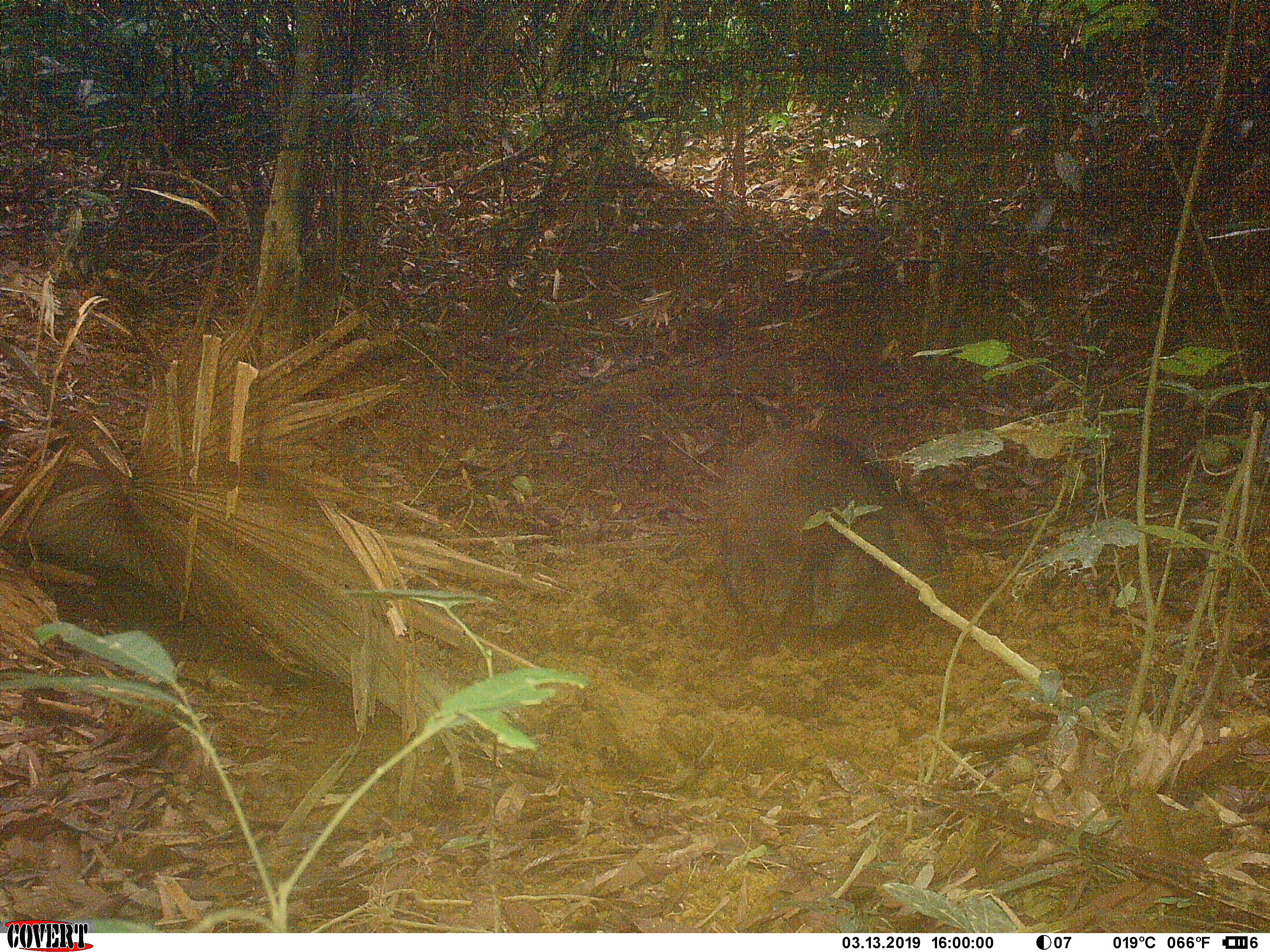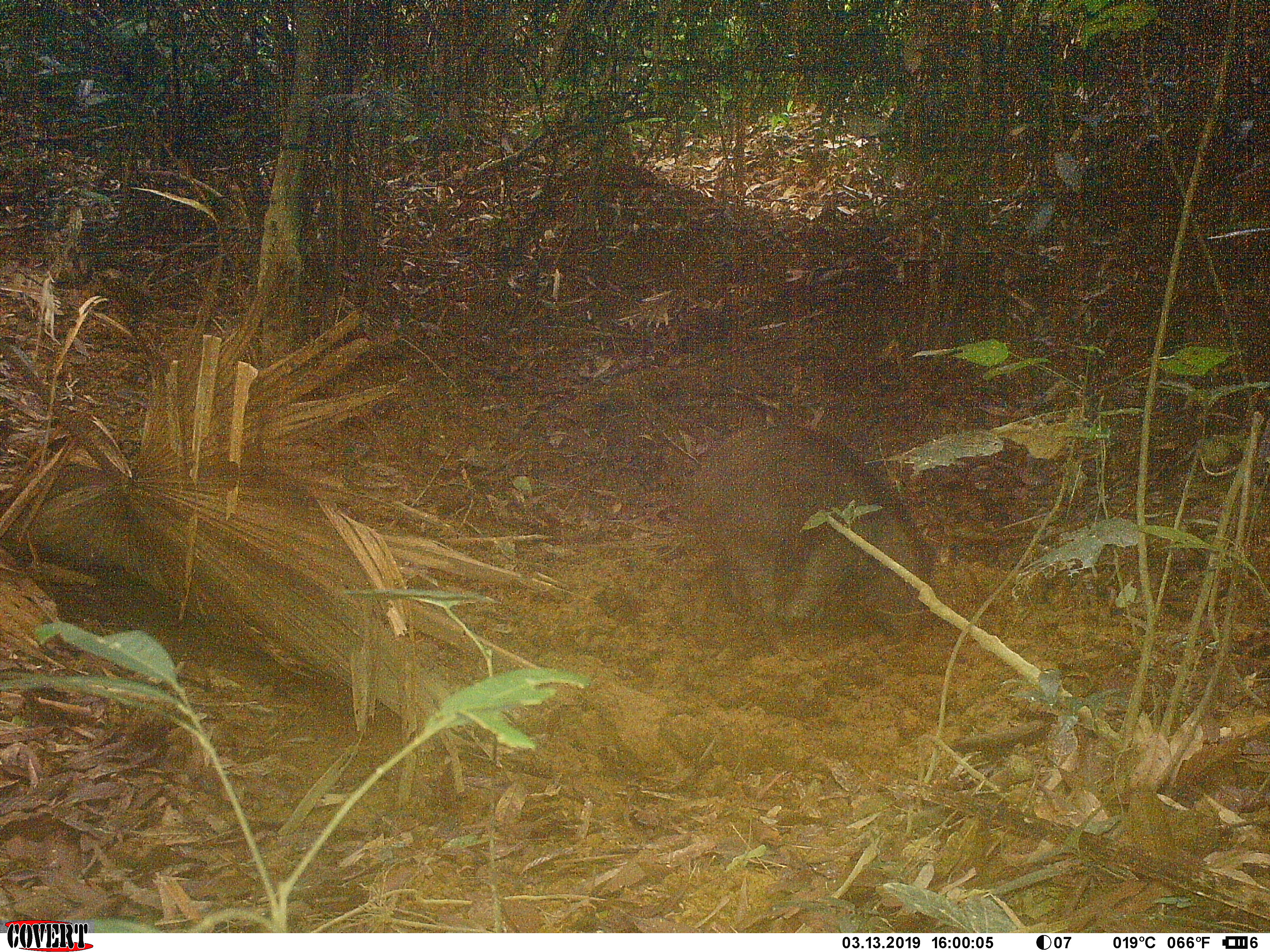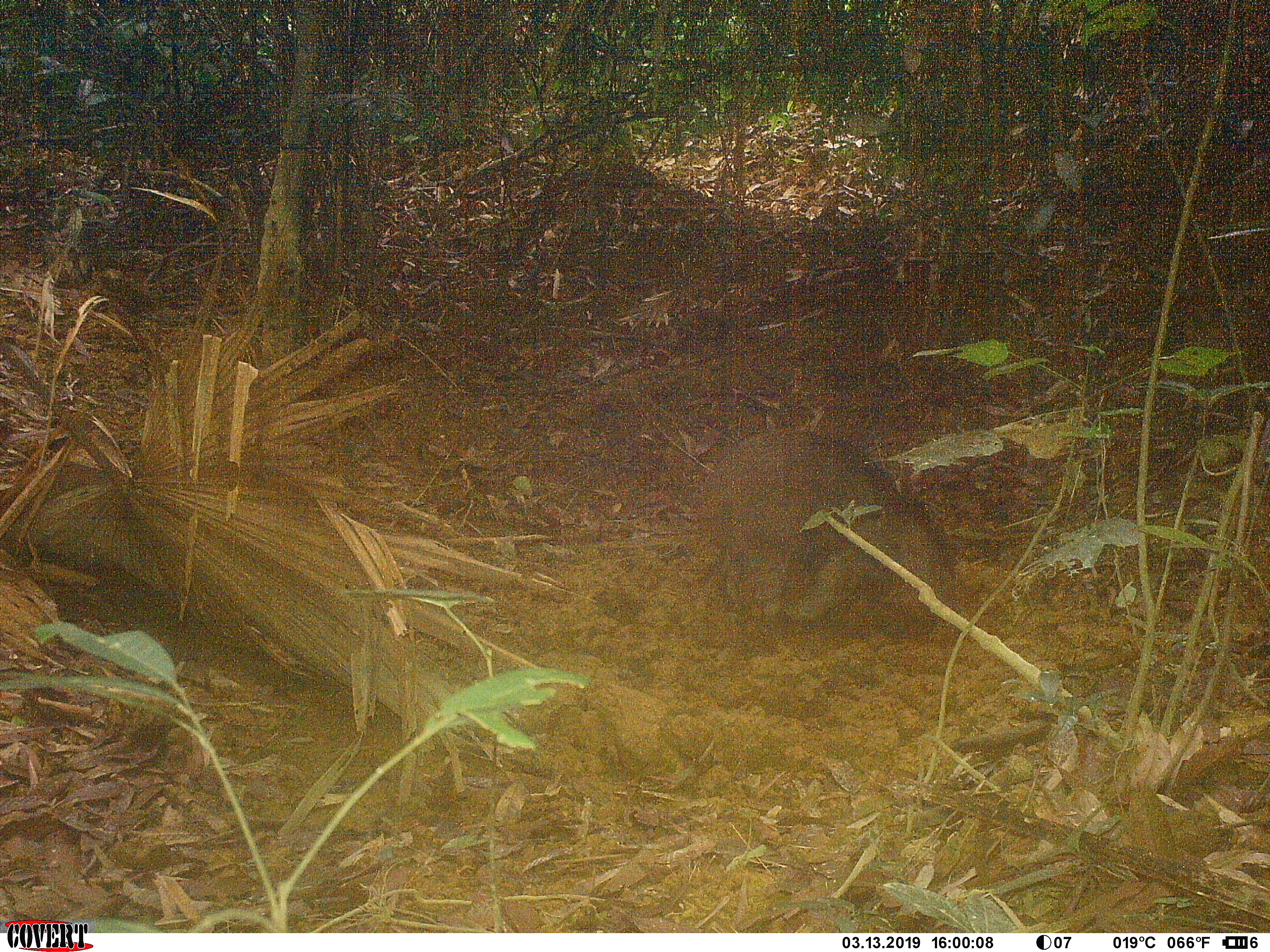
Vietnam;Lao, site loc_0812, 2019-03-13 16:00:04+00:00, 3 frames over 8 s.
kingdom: Animalia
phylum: Chordata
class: Mammalia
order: Artiodactyla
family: Suidae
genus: Sus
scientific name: Sus scrofa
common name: eurasian wild pig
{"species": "eurasian wild pig (Sus scrofa)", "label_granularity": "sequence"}